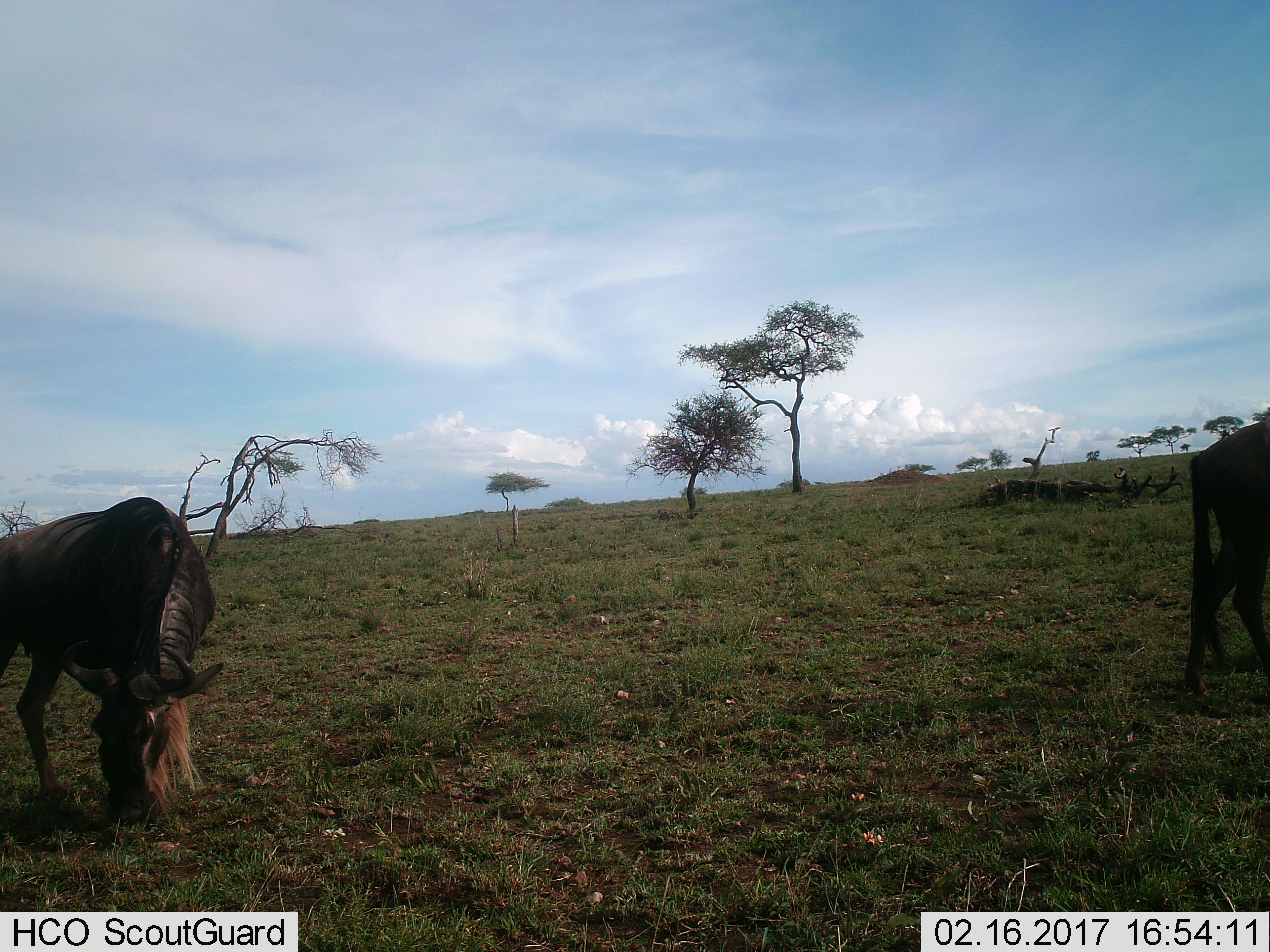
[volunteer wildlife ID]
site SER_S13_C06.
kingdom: Animalia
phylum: Chordata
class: Mammalia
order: Artiodactyla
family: Bovidae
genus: Connochaetes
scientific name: Connochaetes taurinus taurinus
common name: blue wildebeest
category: wildebeestblue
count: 2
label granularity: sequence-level